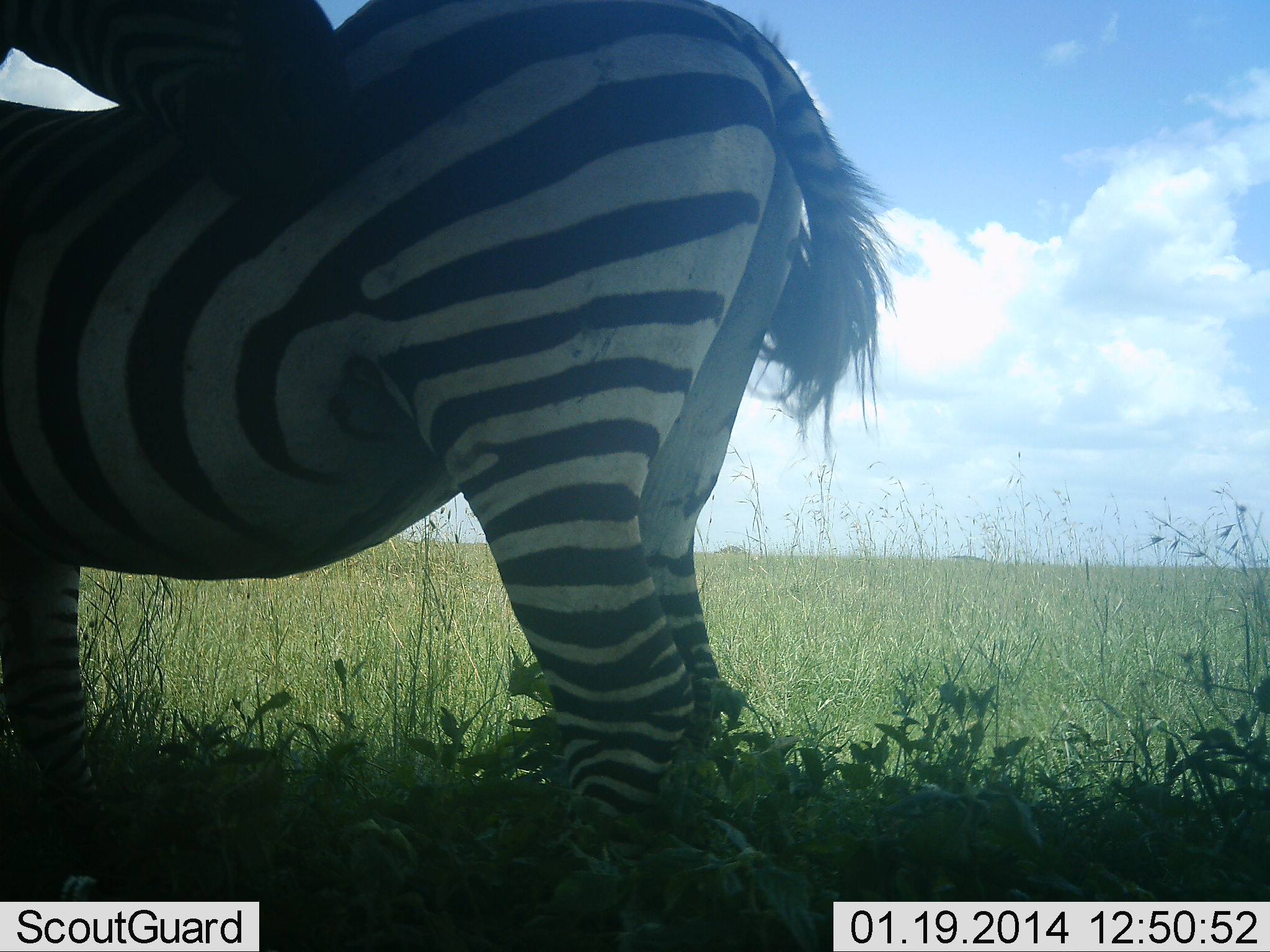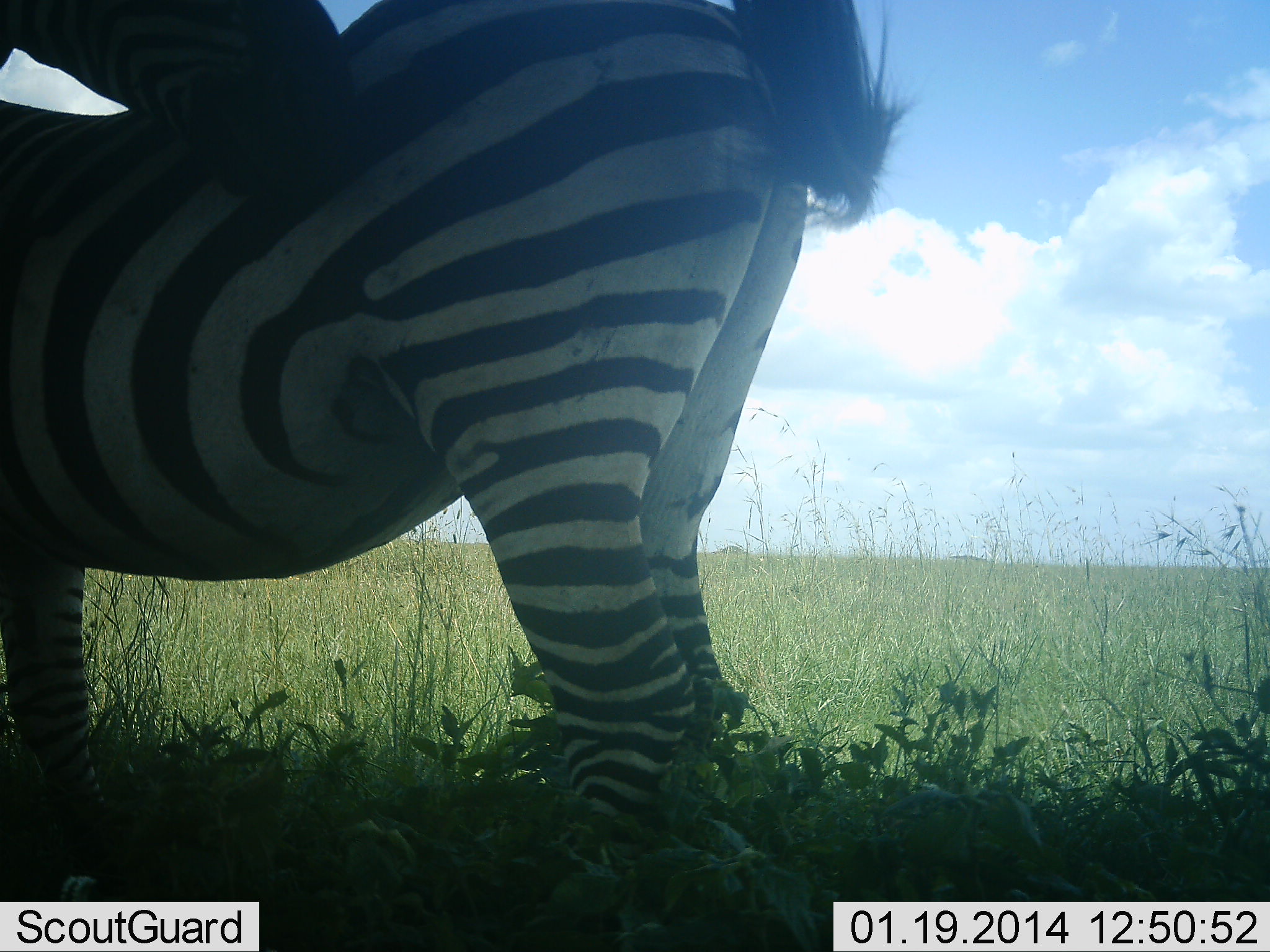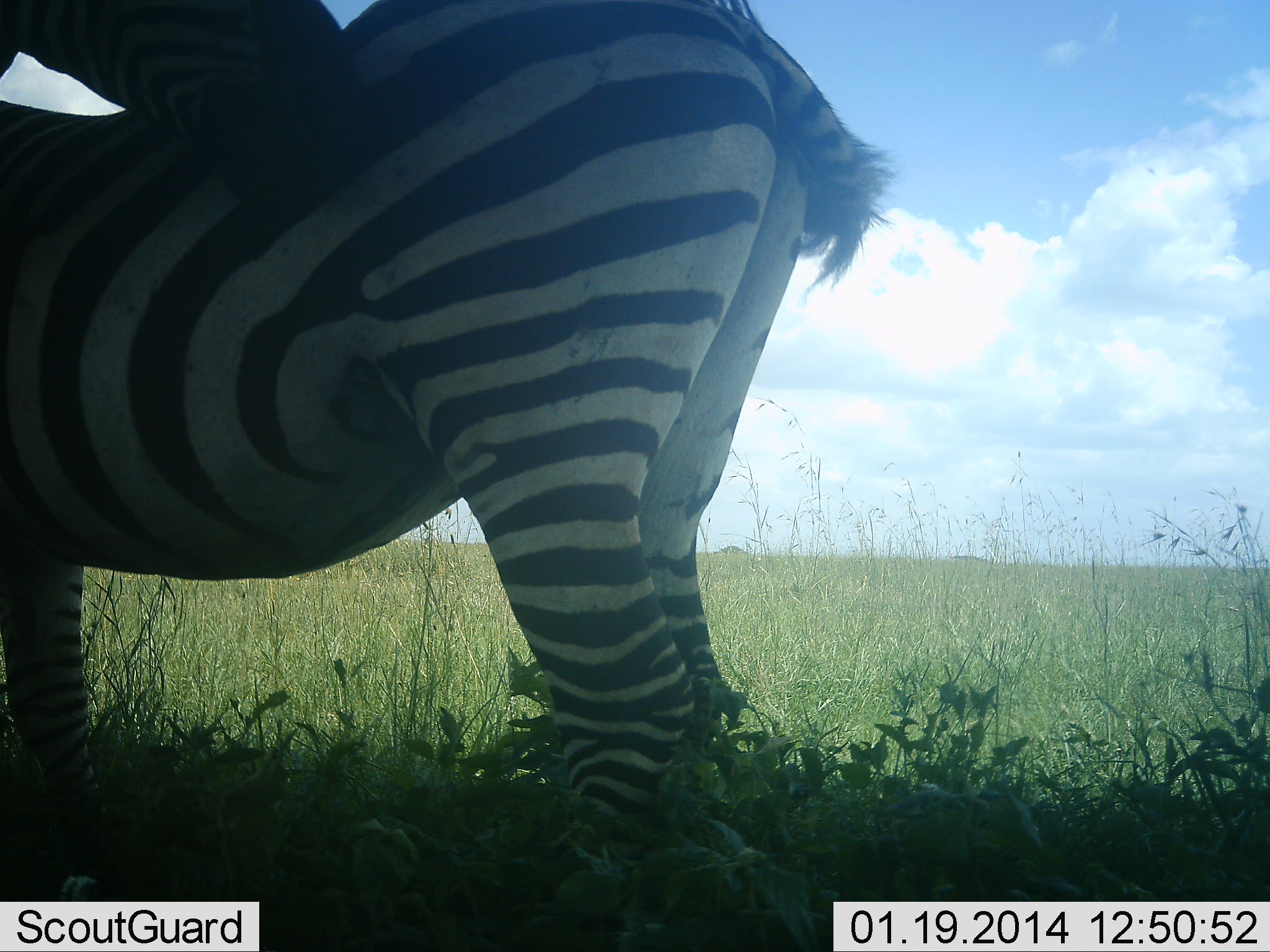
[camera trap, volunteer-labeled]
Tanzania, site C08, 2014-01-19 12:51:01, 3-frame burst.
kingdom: Animalia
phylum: Chordata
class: Mammalia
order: Perissodactyla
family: Equidae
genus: Equus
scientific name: Equus quagga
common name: plains zebra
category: zebra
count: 2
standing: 90%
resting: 0%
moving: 0%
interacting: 20%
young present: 0%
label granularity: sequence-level